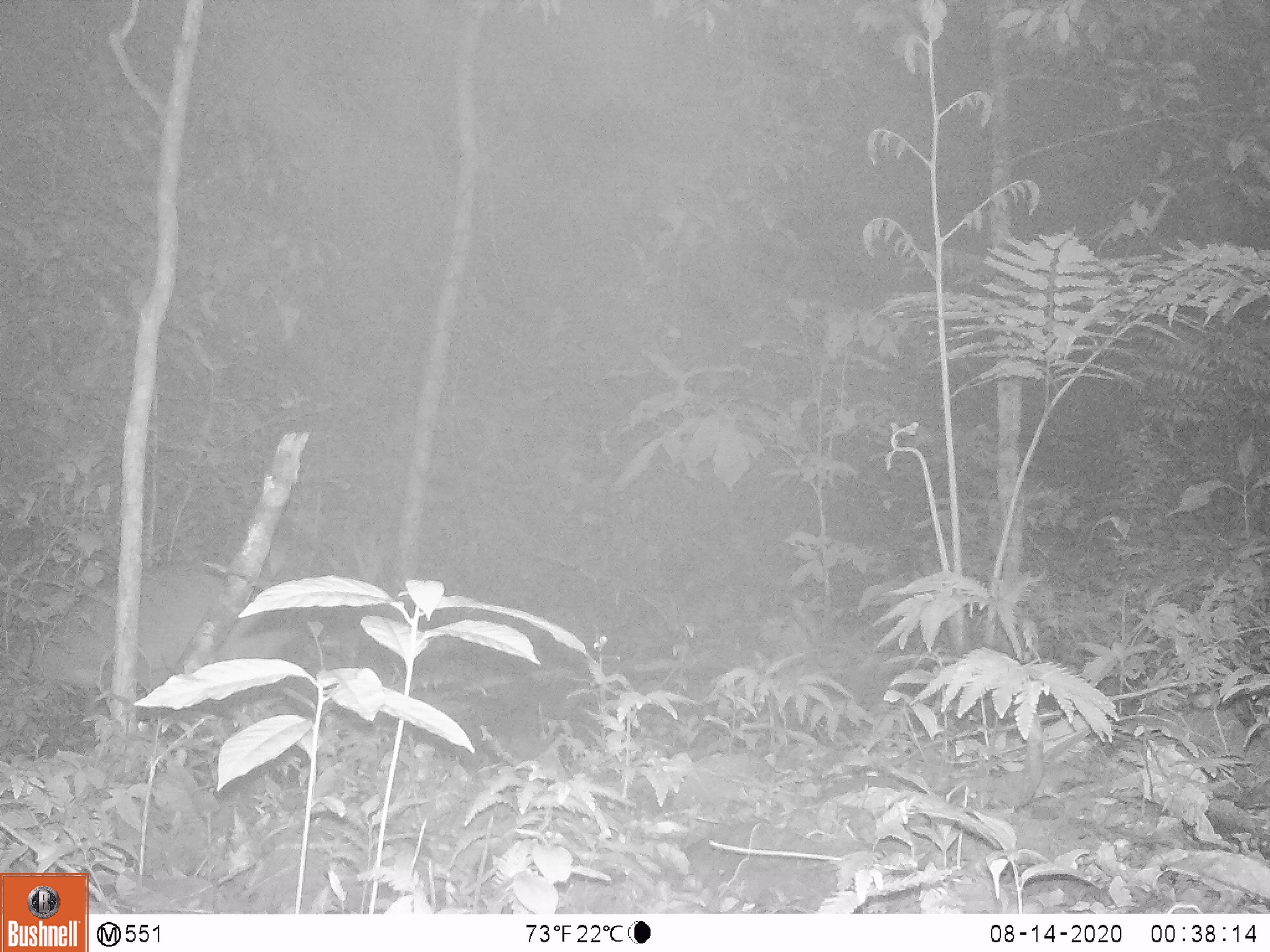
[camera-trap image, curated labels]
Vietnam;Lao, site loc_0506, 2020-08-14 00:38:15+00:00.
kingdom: Animalia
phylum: Chordata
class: Mammalia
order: Artiodactyla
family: Cervidae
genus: Muntiacus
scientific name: Muntiacus vuquangensis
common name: large-antlered muntjac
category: large antlered muntjac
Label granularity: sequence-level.